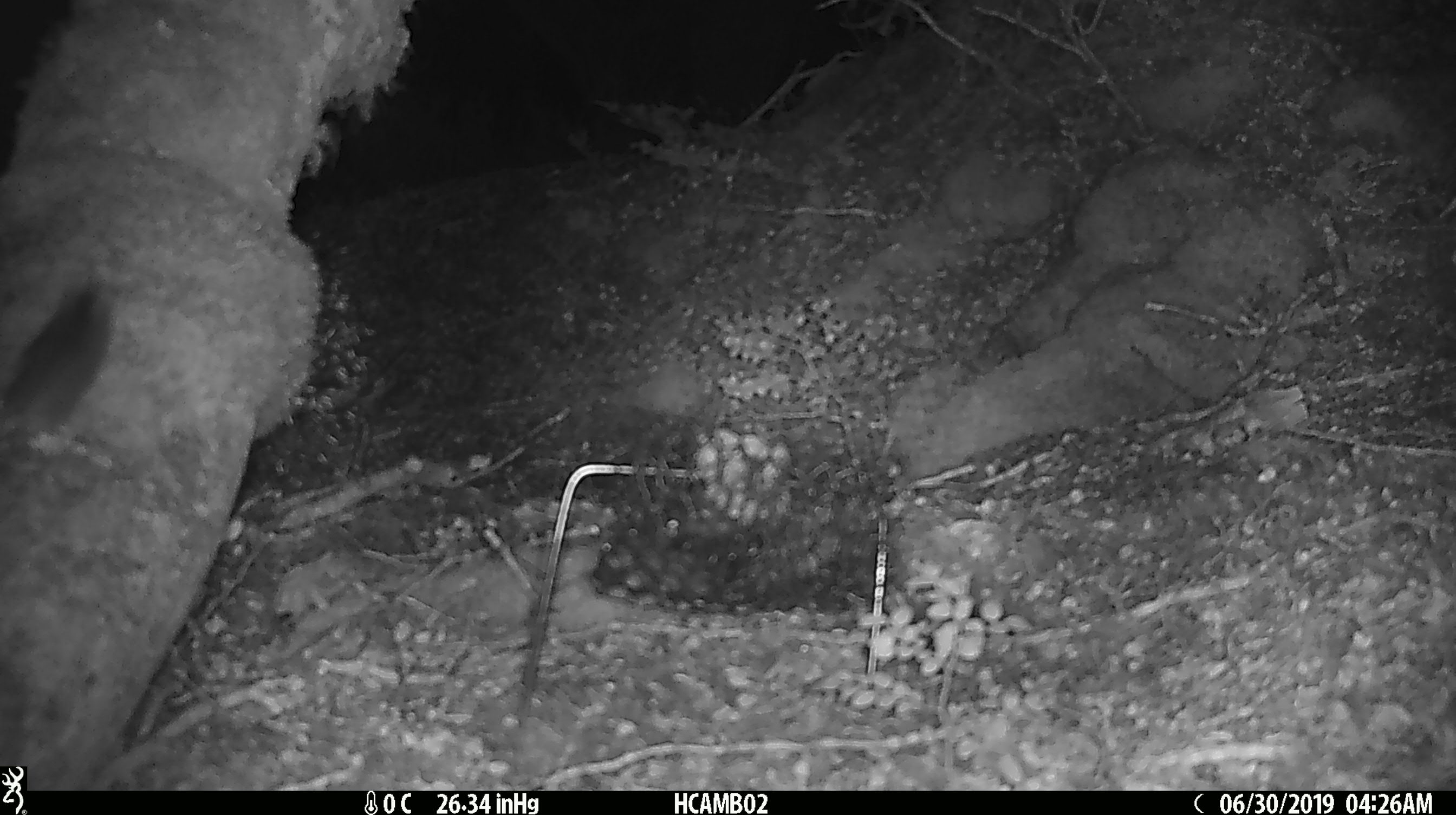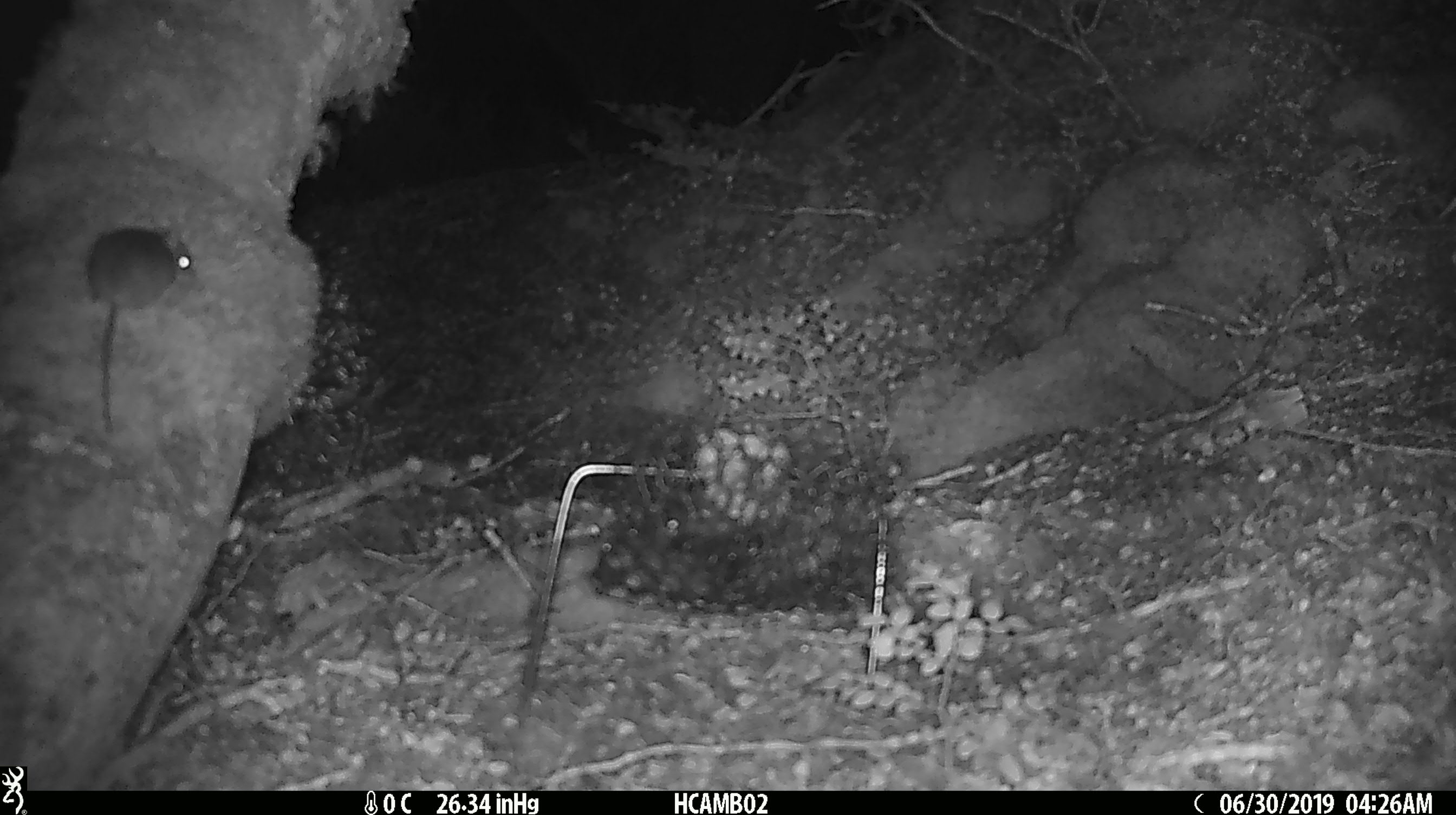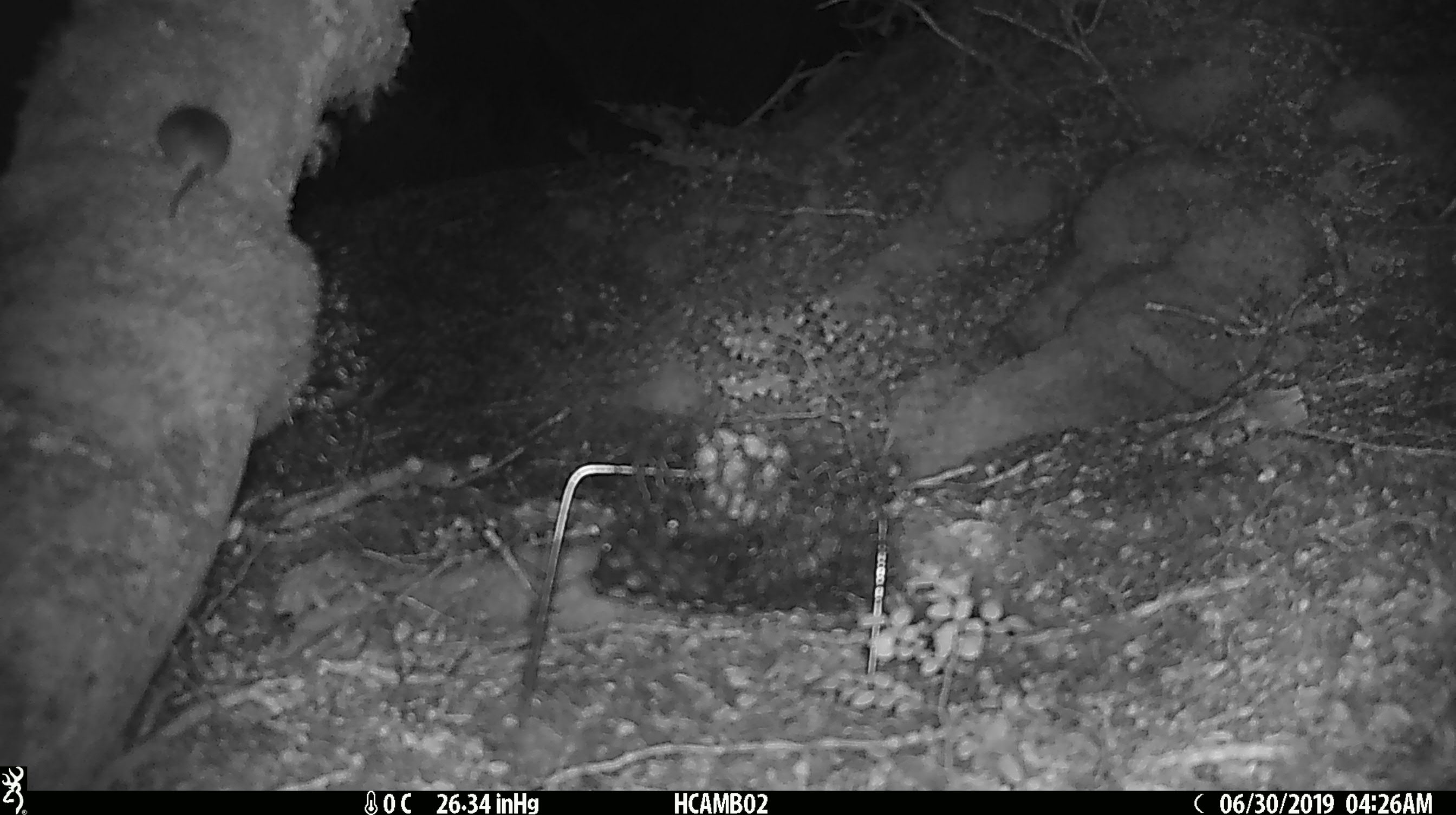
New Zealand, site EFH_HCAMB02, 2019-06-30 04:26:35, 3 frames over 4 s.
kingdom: Animalia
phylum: Chordata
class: Mammalia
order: Rodentia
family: Muridae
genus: Mus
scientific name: Mus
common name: mouse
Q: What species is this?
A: Mouse (Mus).